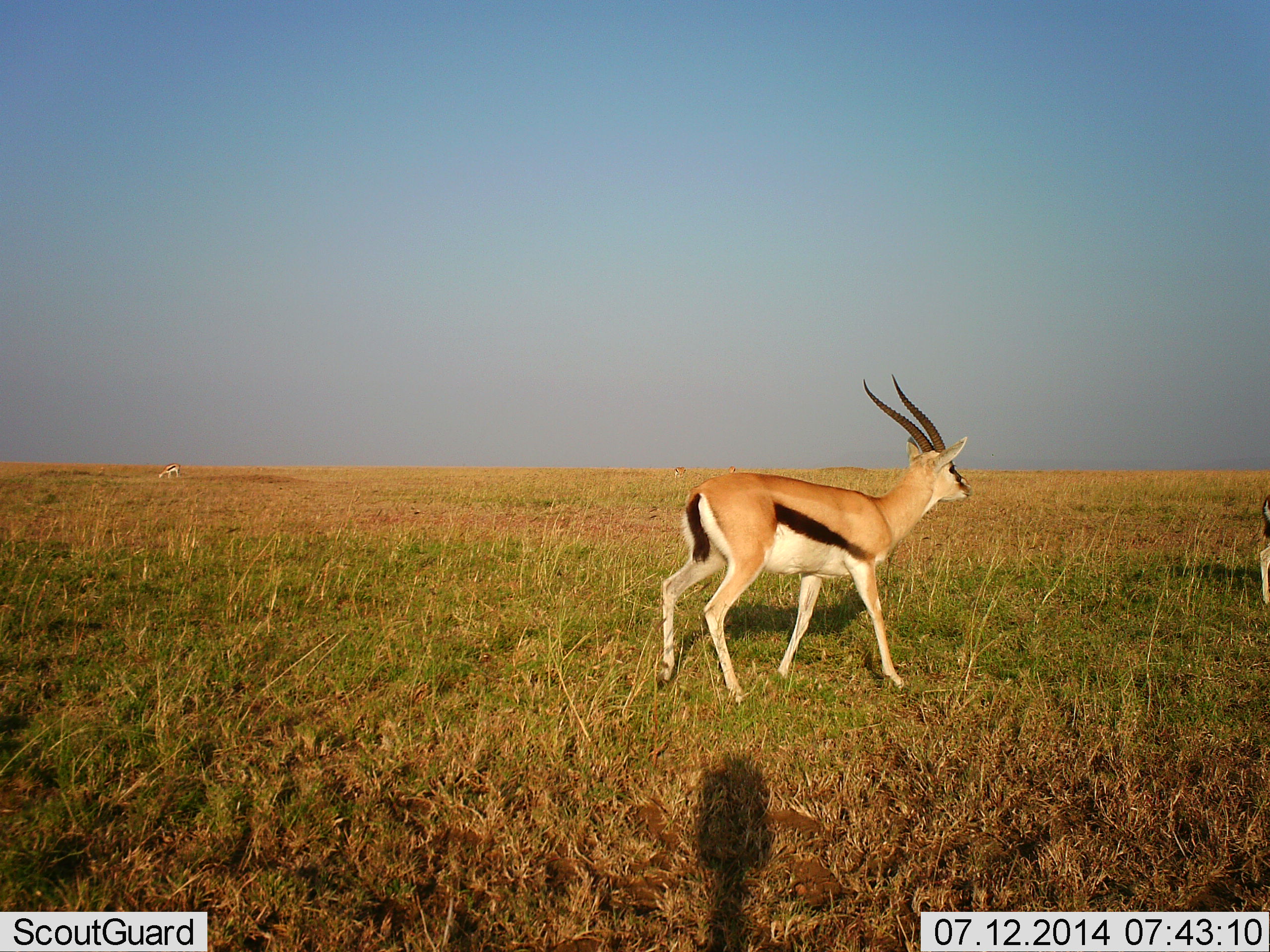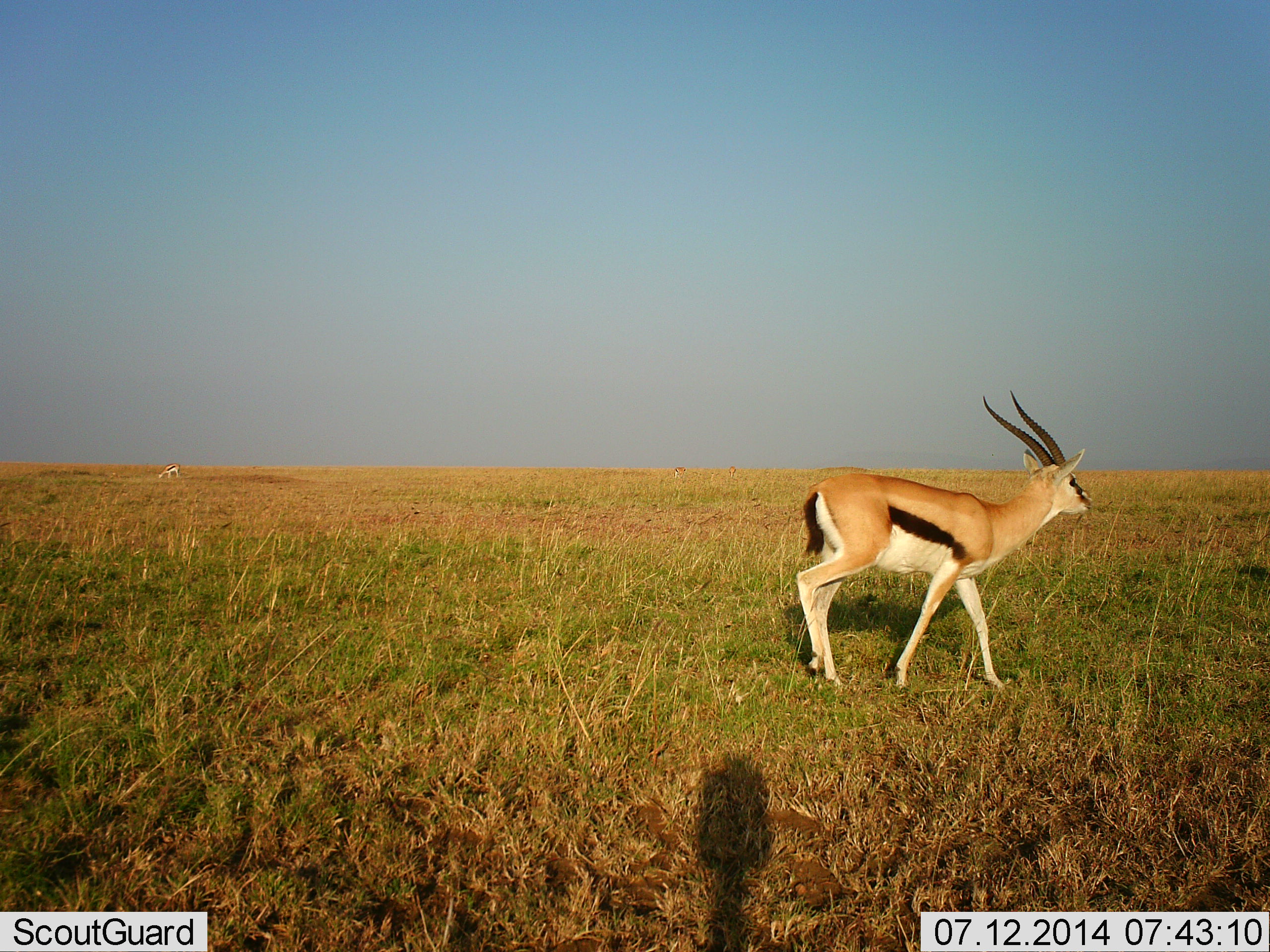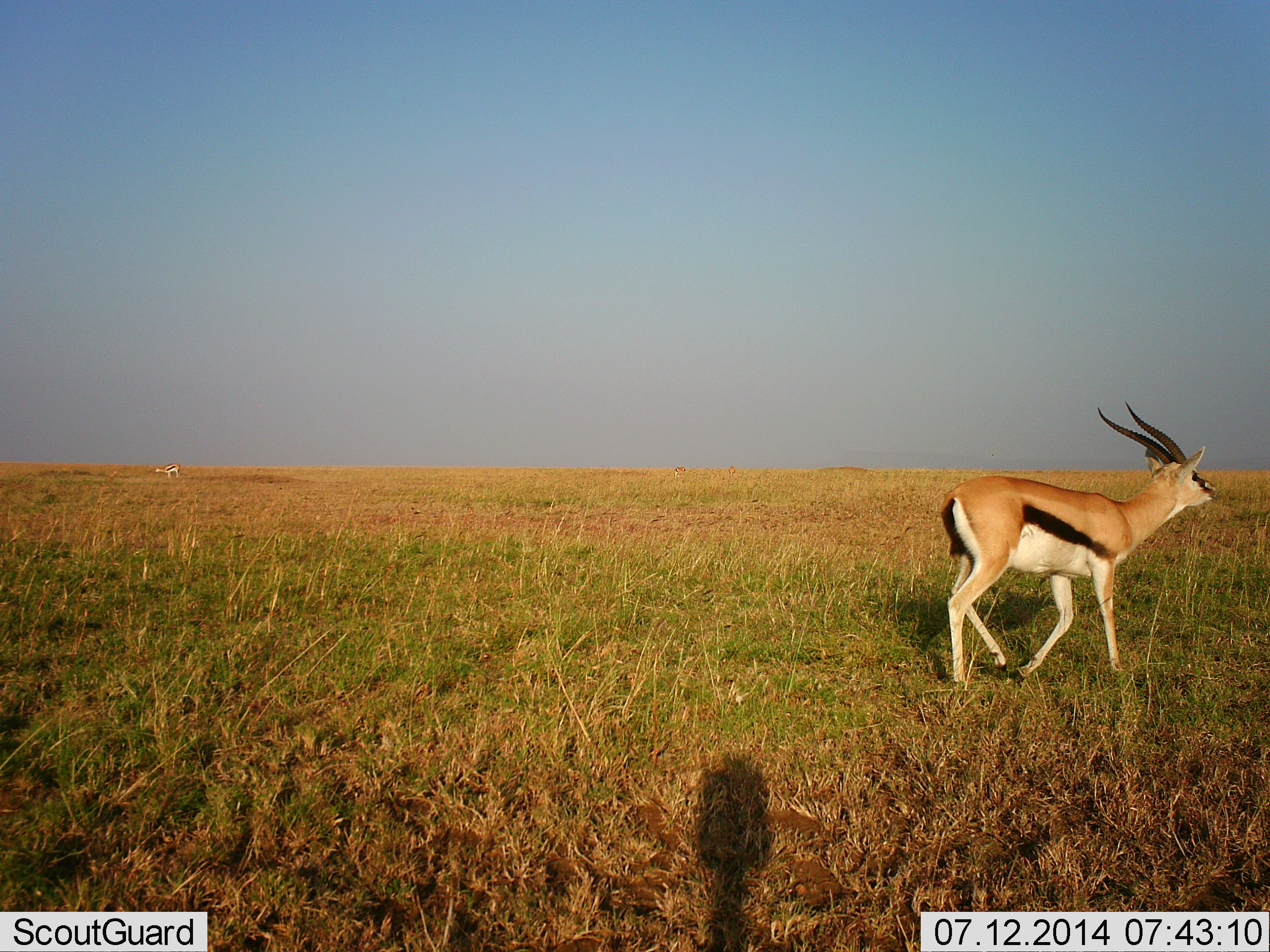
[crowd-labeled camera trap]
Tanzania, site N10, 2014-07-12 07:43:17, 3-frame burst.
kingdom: Animalia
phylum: Chordata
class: Mammalia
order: Artiodactyla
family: Bovidae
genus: Eudorcas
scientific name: Eudorcas thomsonii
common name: thomson's gazelle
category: gazellethomsons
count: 3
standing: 20%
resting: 0%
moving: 100%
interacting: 0%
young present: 0%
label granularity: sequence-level